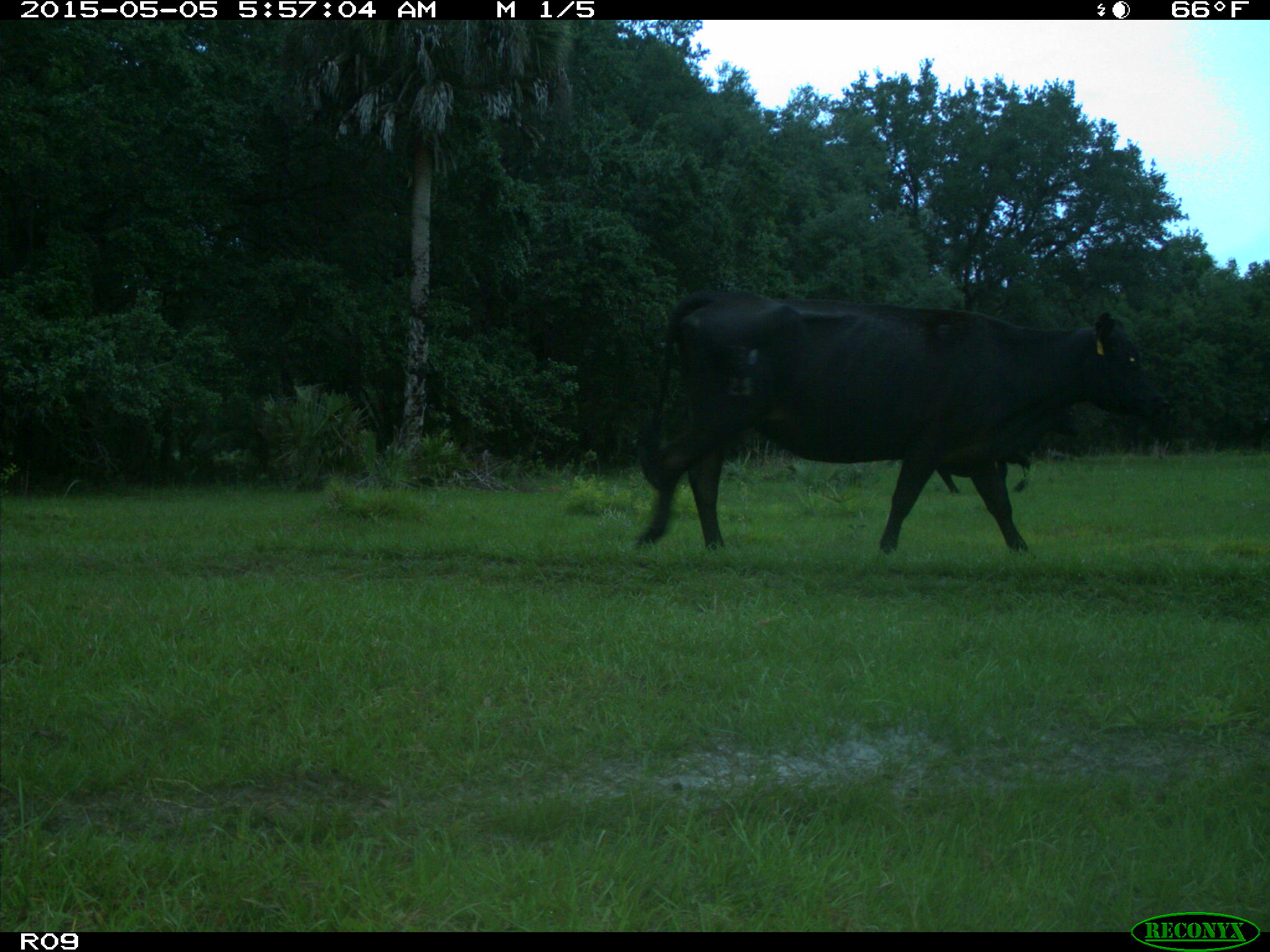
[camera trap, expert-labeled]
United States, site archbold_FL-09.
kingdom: Animalia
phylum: Chordata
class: Mammalia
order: Artiodactyla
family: Bovidae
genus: Bos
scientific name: Bos taurus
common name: domestic cow